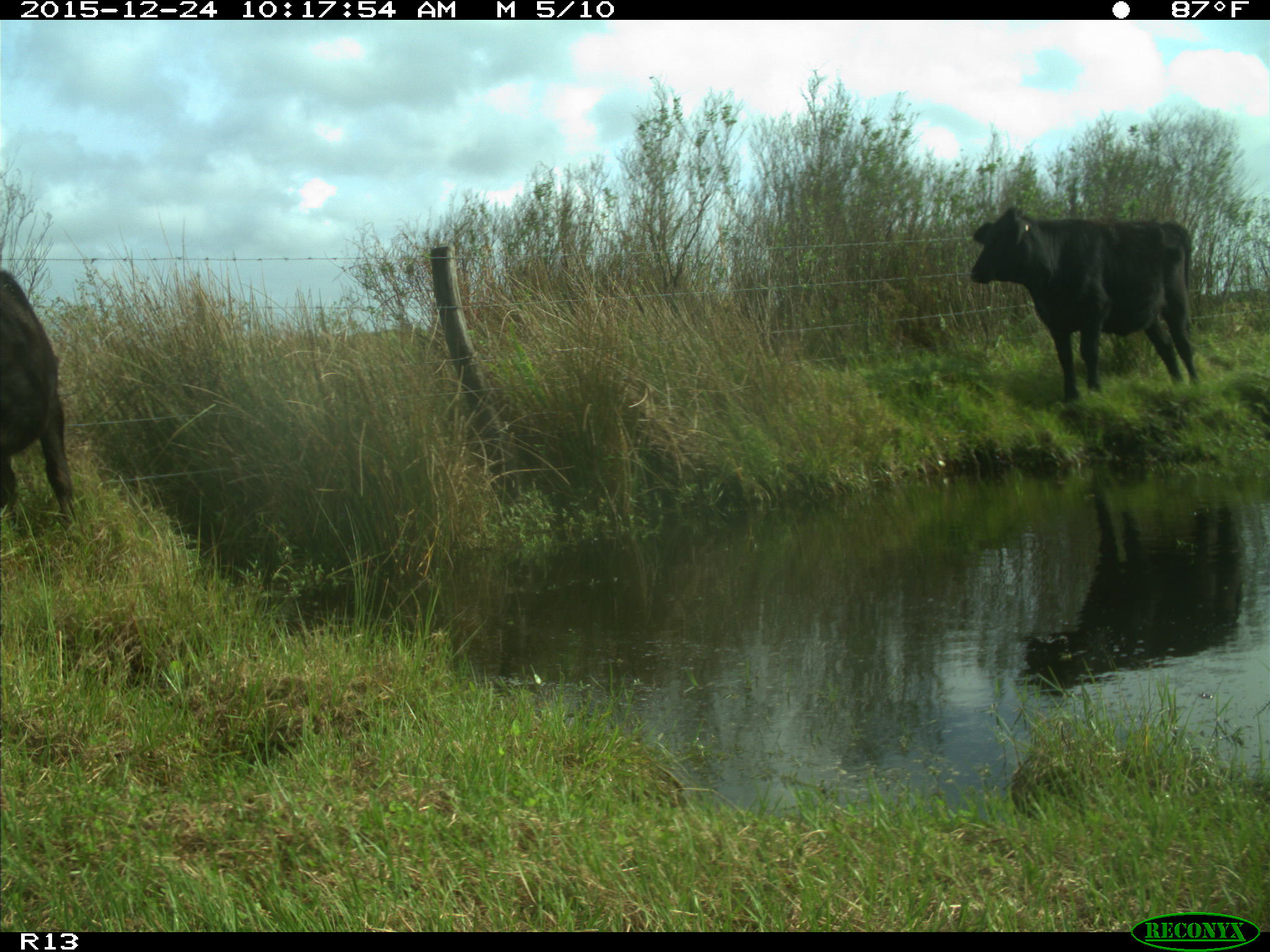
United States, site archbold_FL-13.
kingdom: Animalia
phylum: Chordata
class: Mammalia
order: Artiodactyla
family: Bovidae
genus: Bos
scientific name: Bos taurus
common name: domestic cow